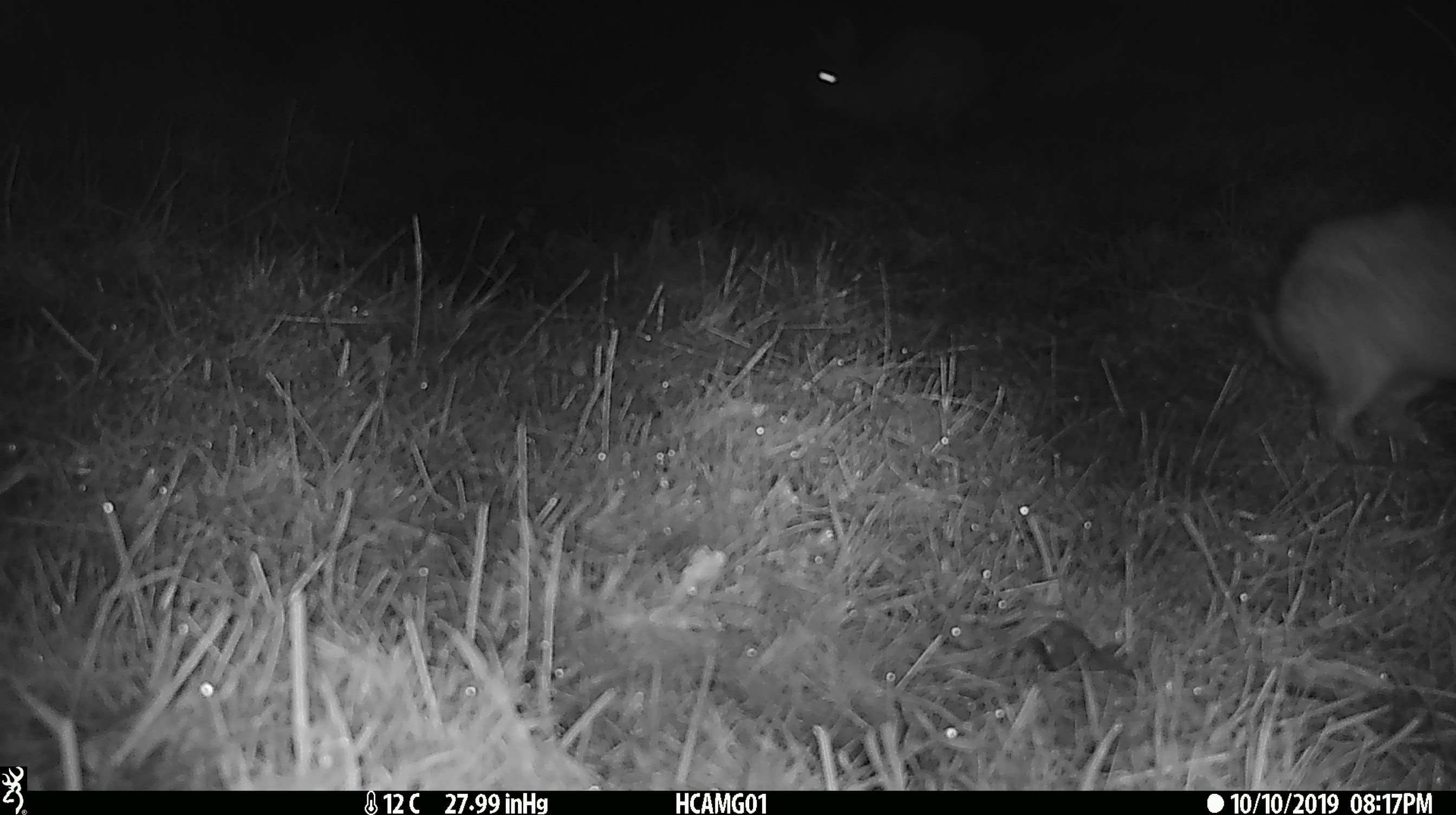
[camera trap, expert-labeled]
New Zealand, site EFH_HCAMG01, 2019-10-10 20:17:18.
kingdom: Animalia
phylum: Chordata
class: Mammalia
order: Lagomorpha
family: Leporidae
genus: Lepus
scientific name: Lepus europaeus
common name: brown hare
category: hare